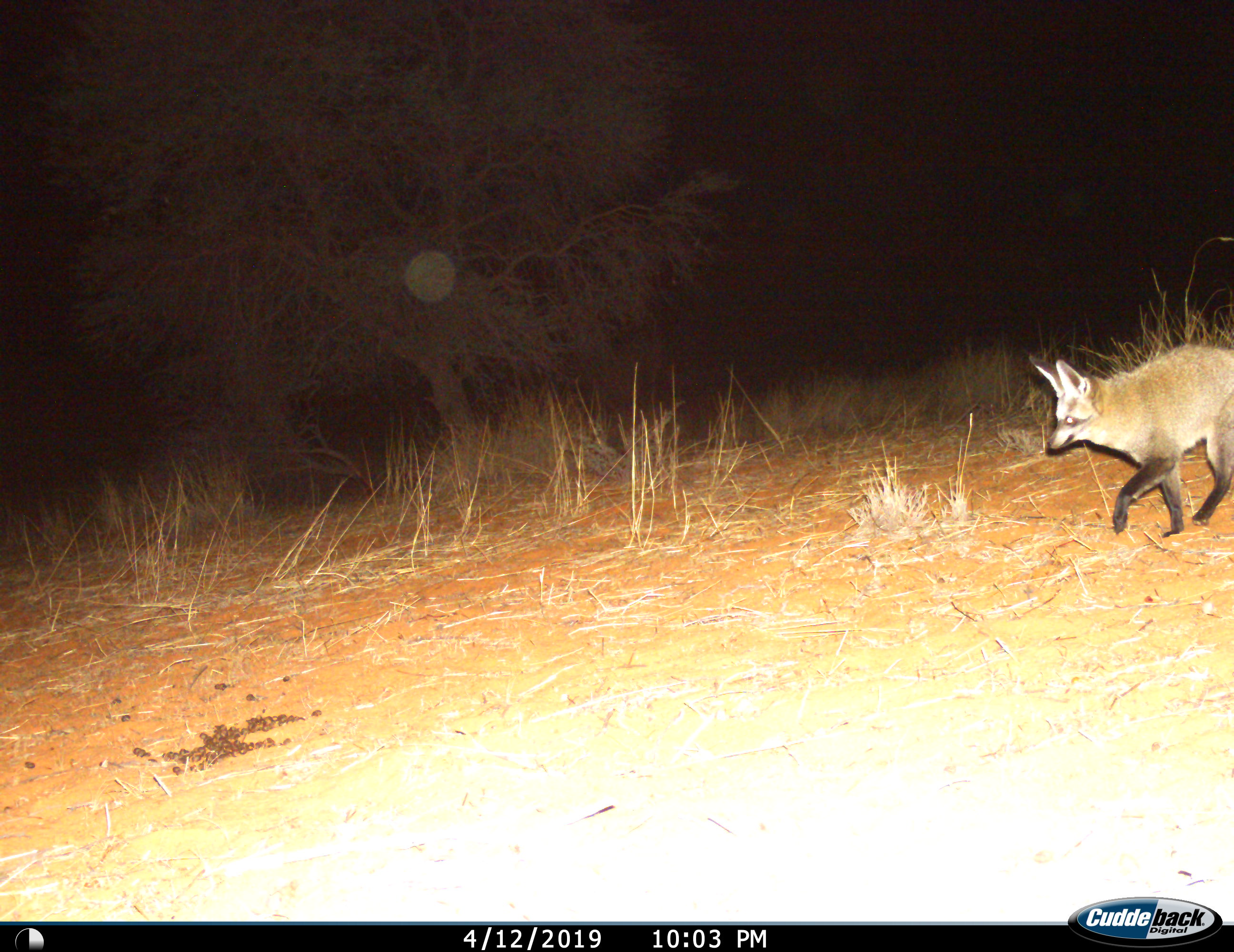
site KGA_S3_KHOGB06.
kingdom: Animalia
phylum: Chordata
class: Mammalia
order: Carnivora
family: Canidae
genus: Otocyon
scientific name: Otocyon megalotis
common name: bat-eared fox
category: foxbateared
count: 1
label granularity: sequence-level